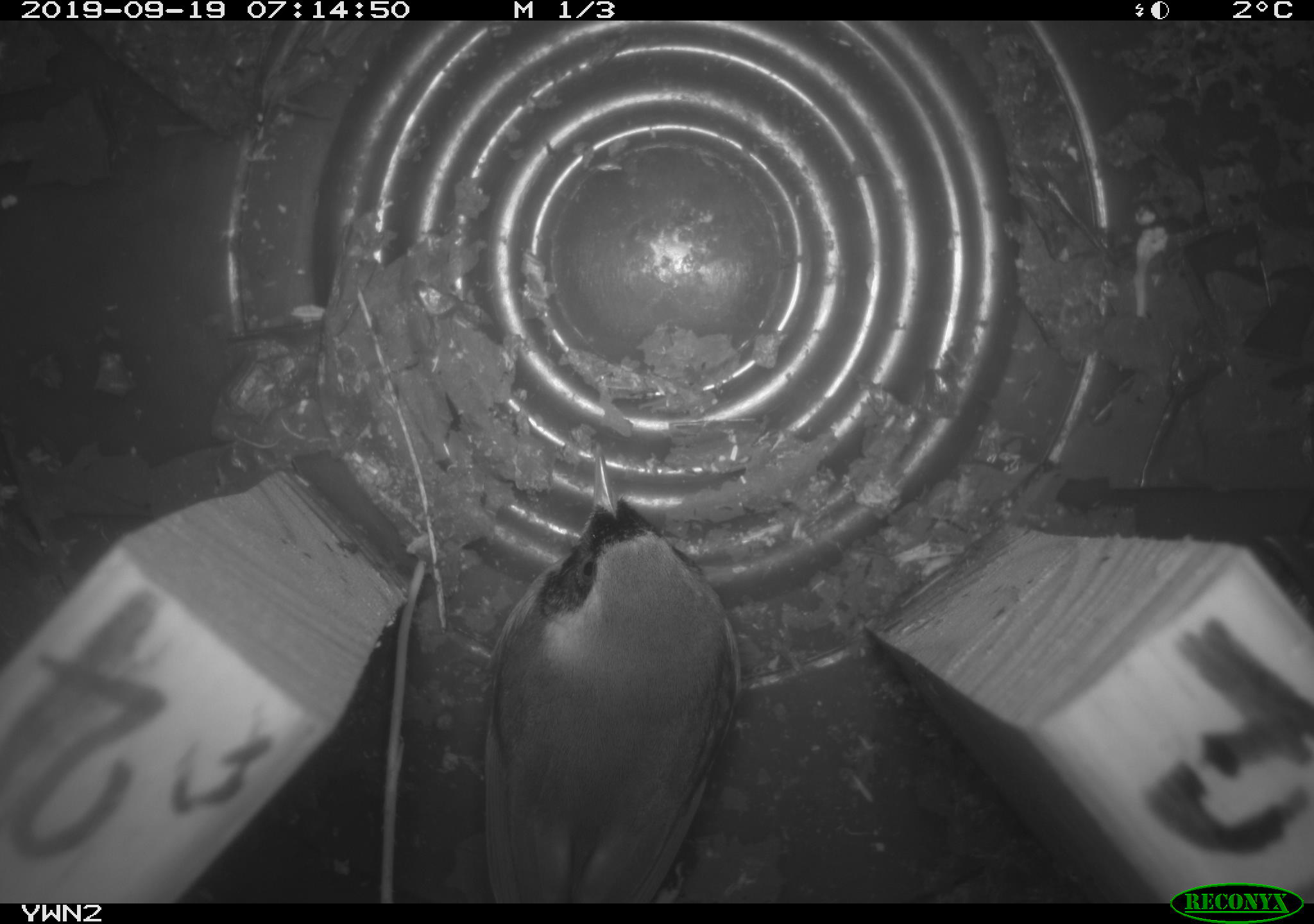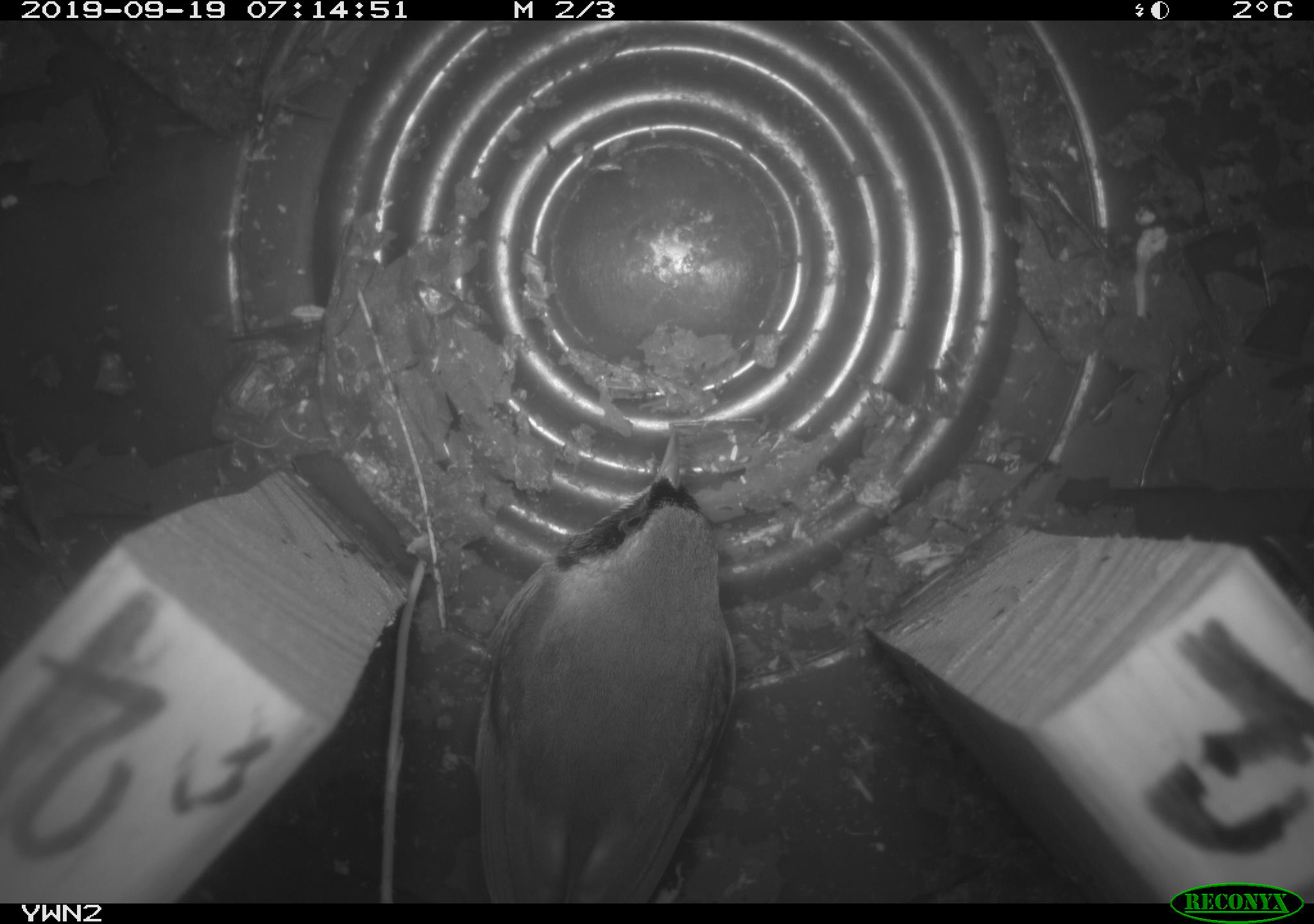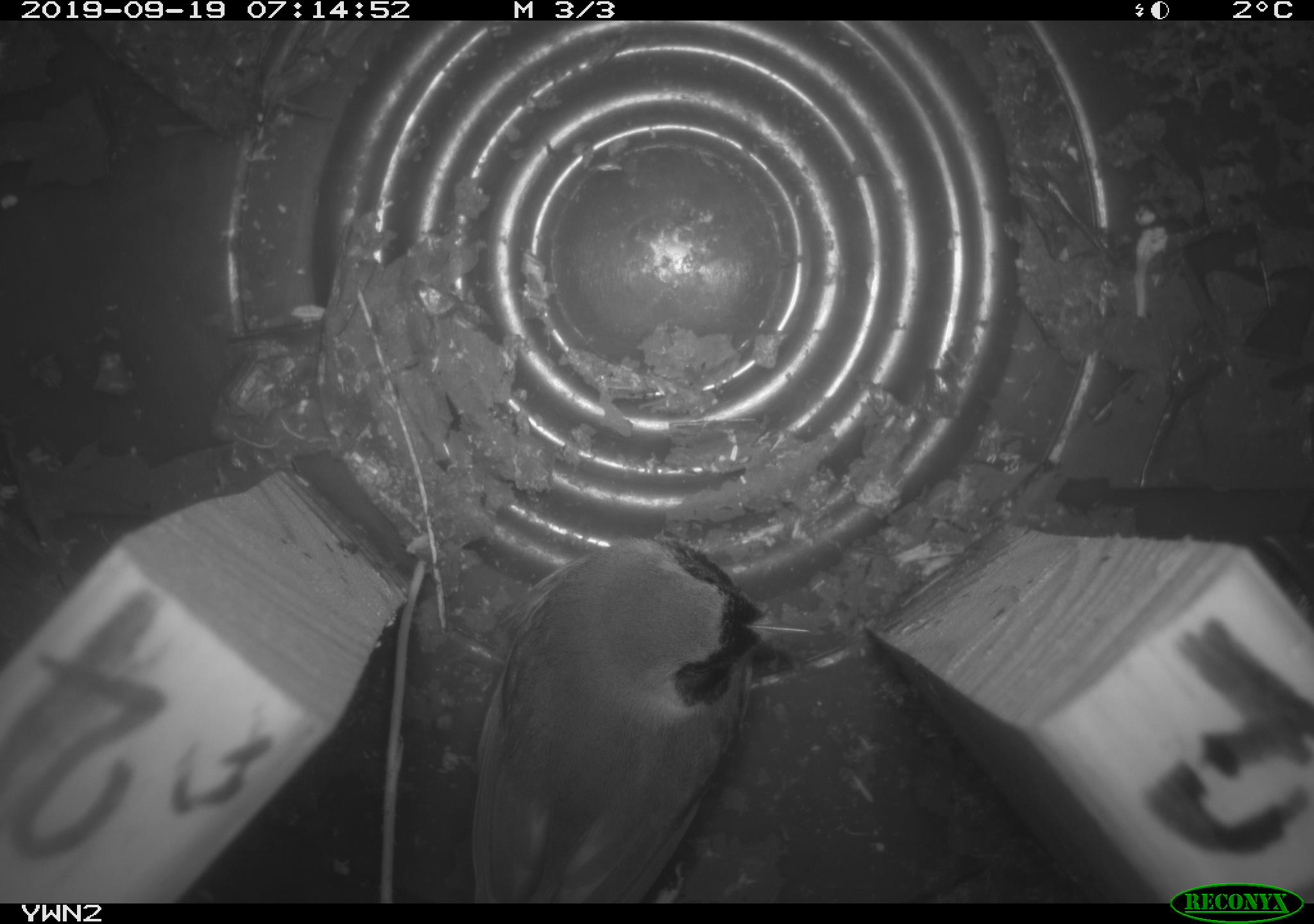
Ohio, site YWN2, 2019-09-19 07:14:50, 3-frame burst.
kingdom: Animalia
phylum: Chordata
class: Aves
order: Passeriformes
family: Parulidae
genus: Geothlypis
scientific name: Geothlypis trichas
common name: common yellowthroat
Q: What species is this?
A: Common yellowthroat (Geothlypis trichas).